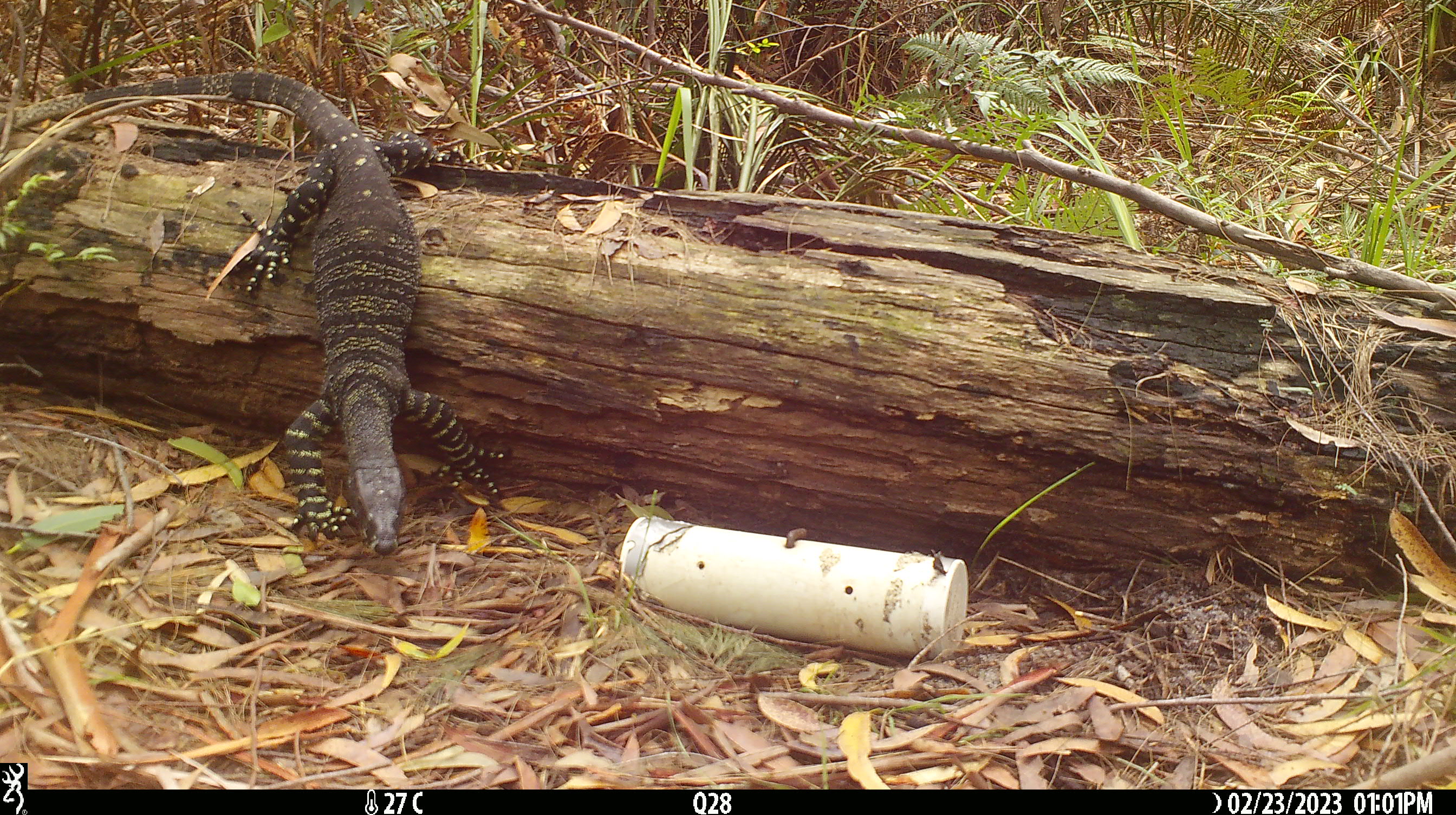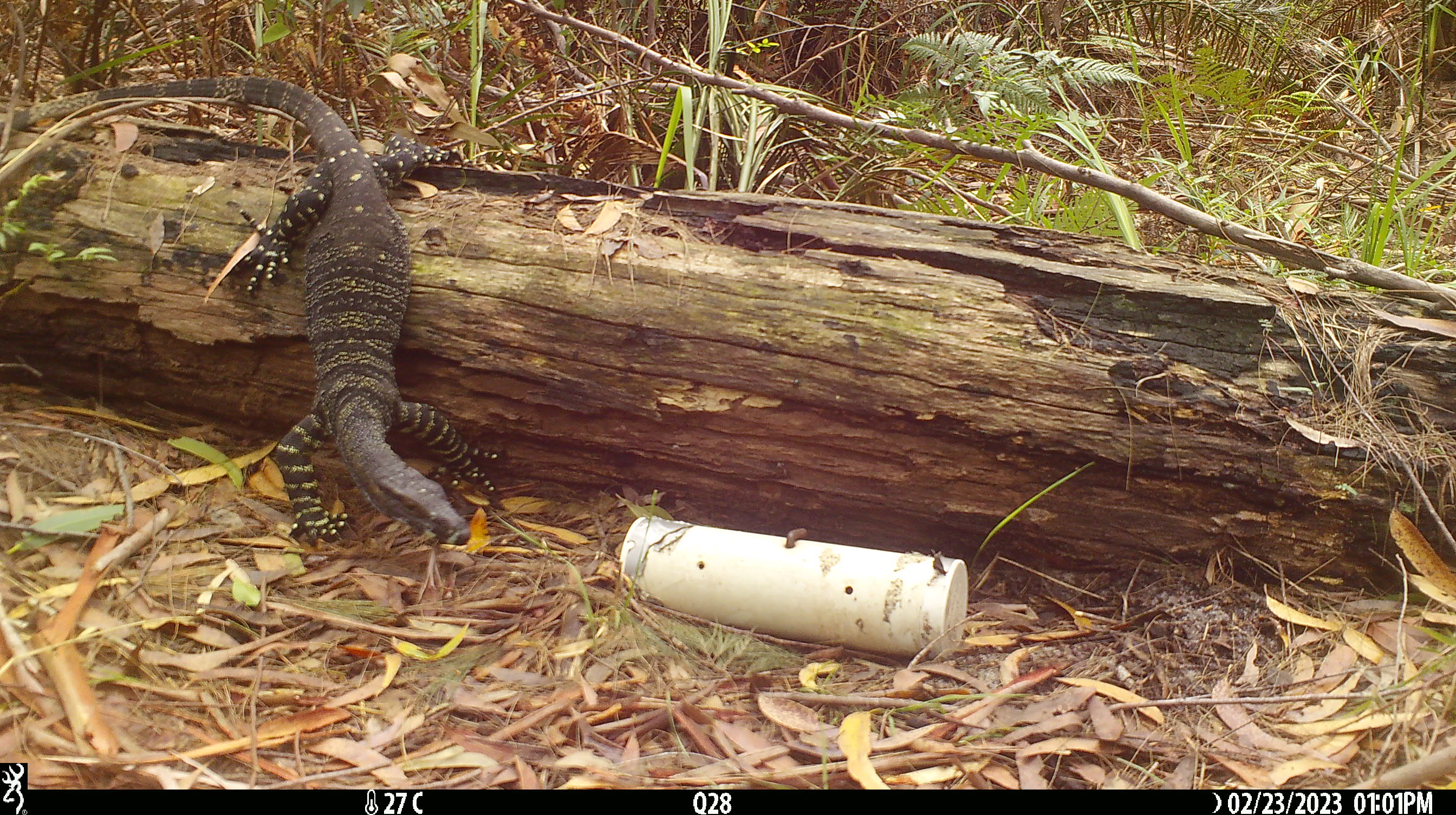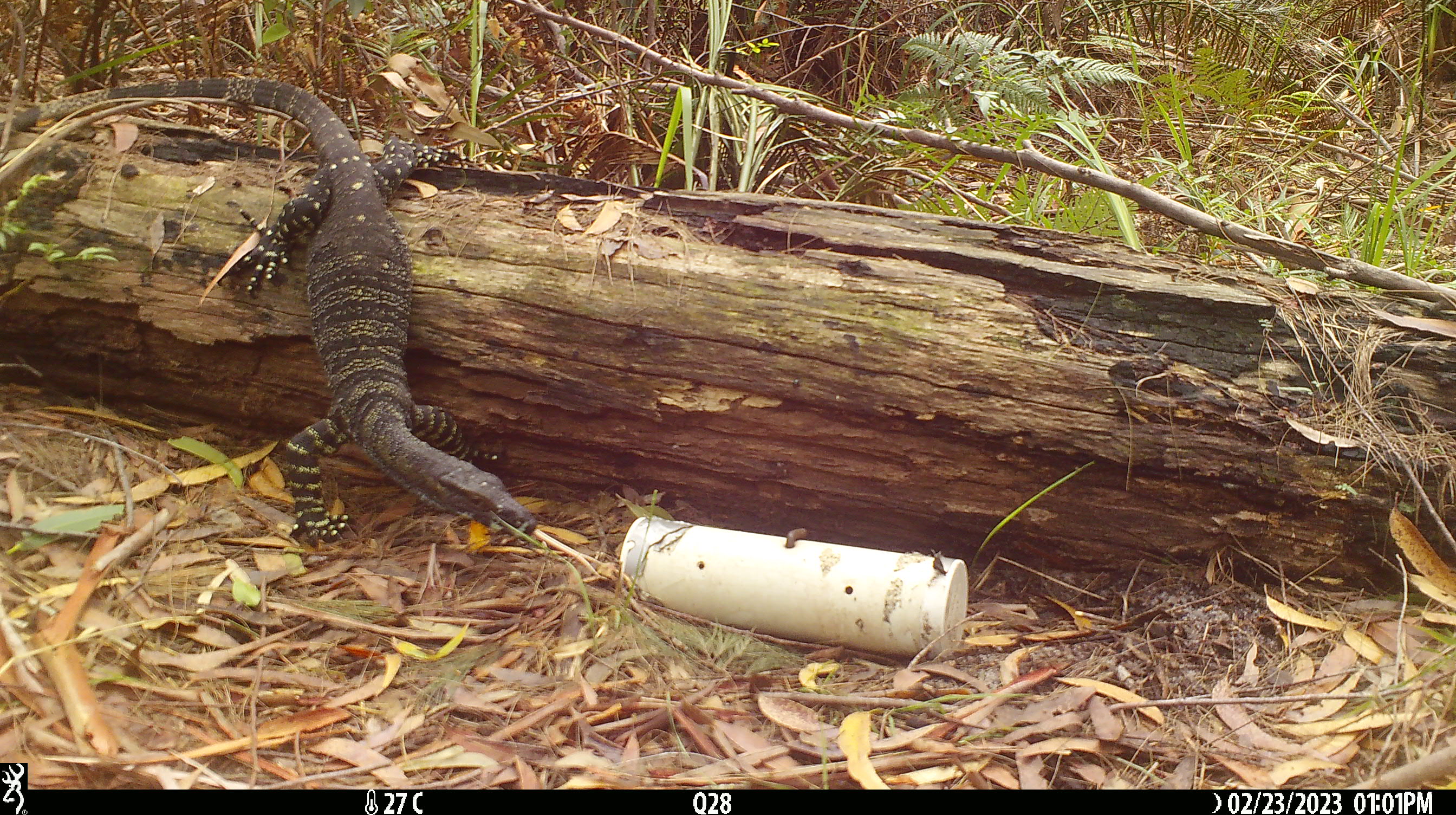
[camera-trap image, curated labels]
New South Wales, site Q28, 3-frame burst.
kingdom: Animalia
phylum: Chordata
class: Reptilia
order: Squamata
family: Varanidae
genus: Varanus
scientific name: Varanus varius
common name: lace monitor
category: goanna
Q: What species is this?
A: Goanna (lace monitor) (Varanus varius).